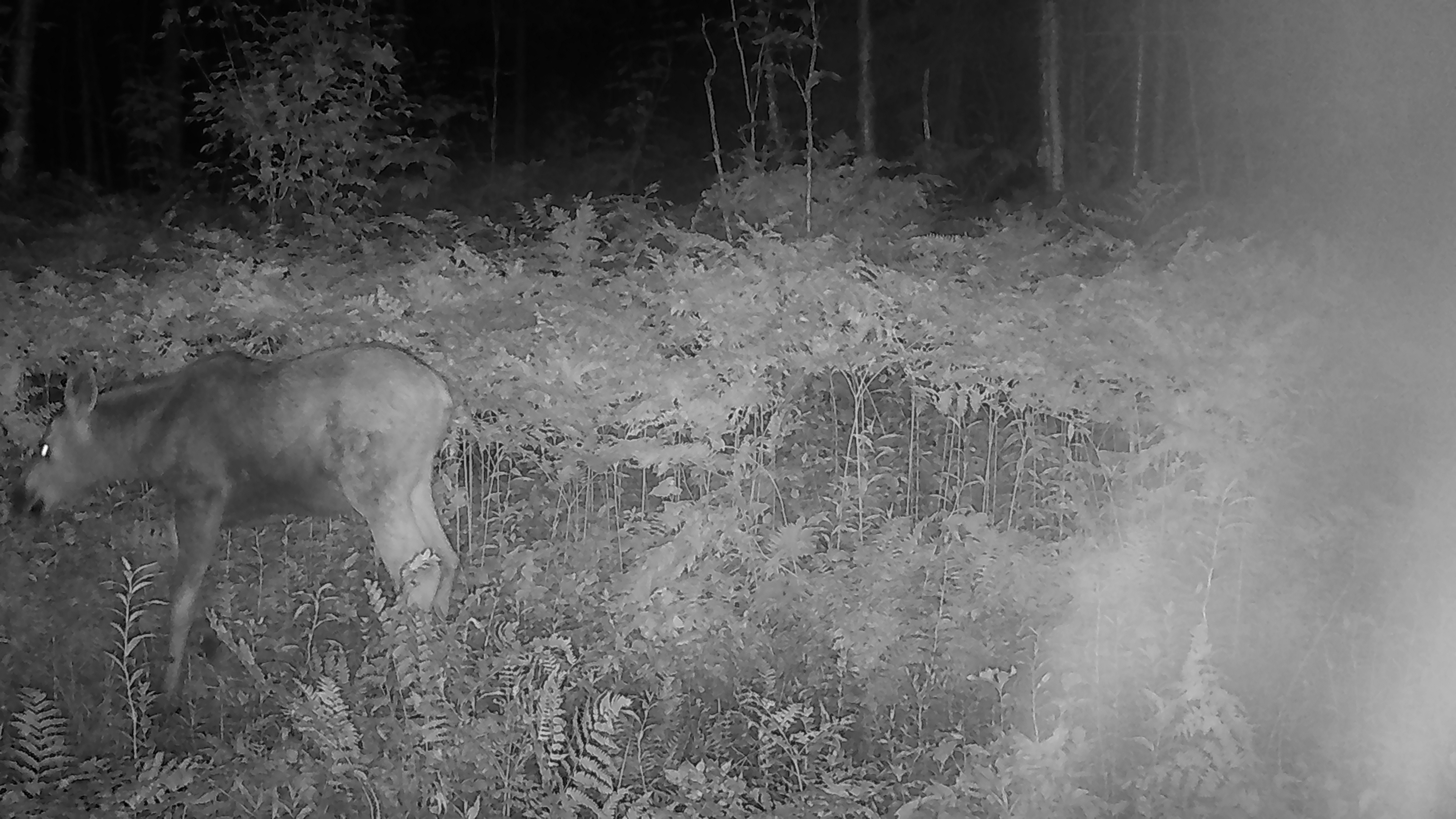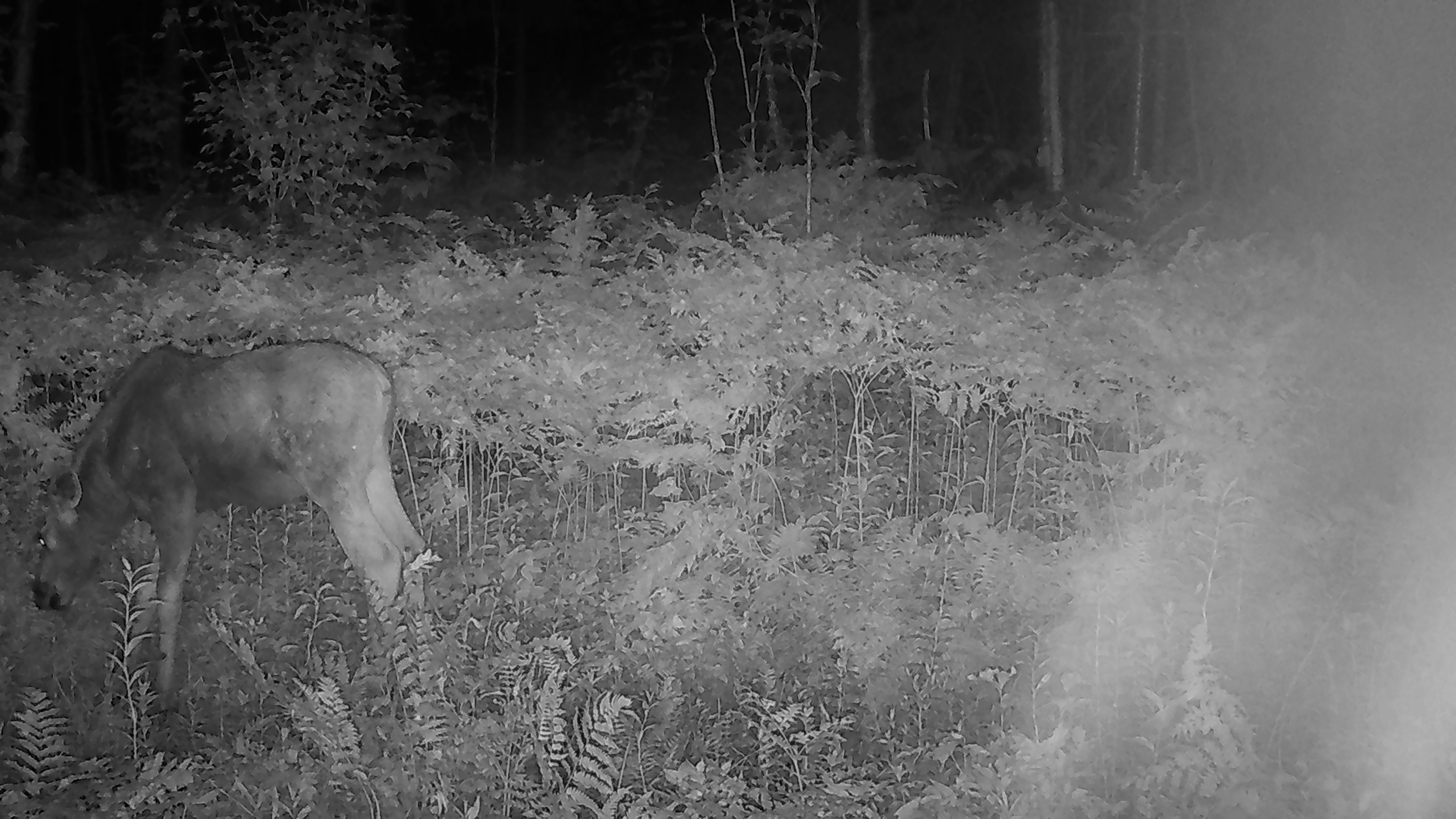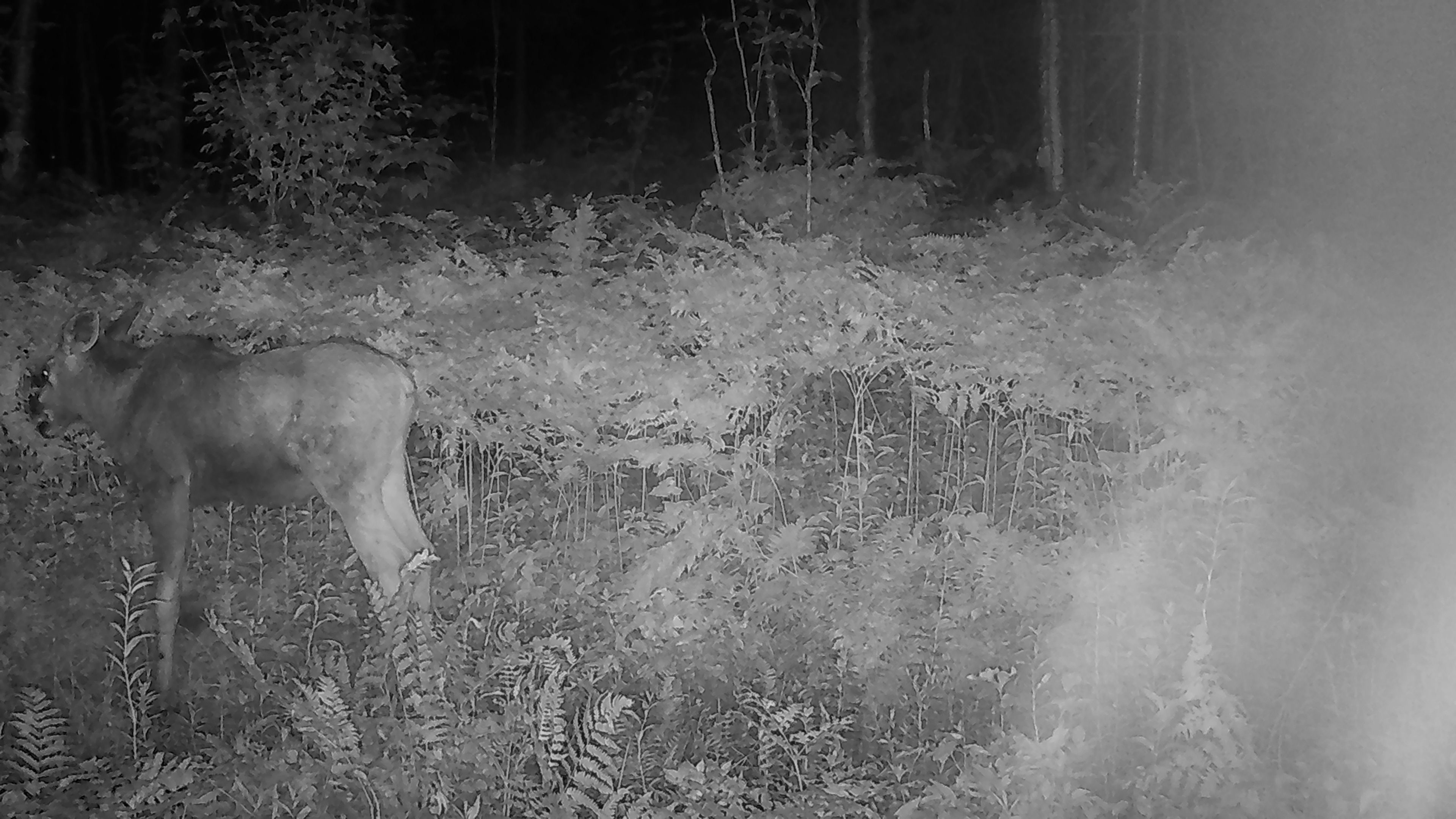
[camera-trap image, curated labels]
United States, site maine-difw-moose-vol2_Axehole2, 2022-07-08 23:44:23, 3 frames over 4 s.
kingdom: Animalia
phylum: Chordata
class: Mammalia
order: Artiodactyla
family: Cervidae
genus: Alces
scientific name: Alces alces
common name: moose